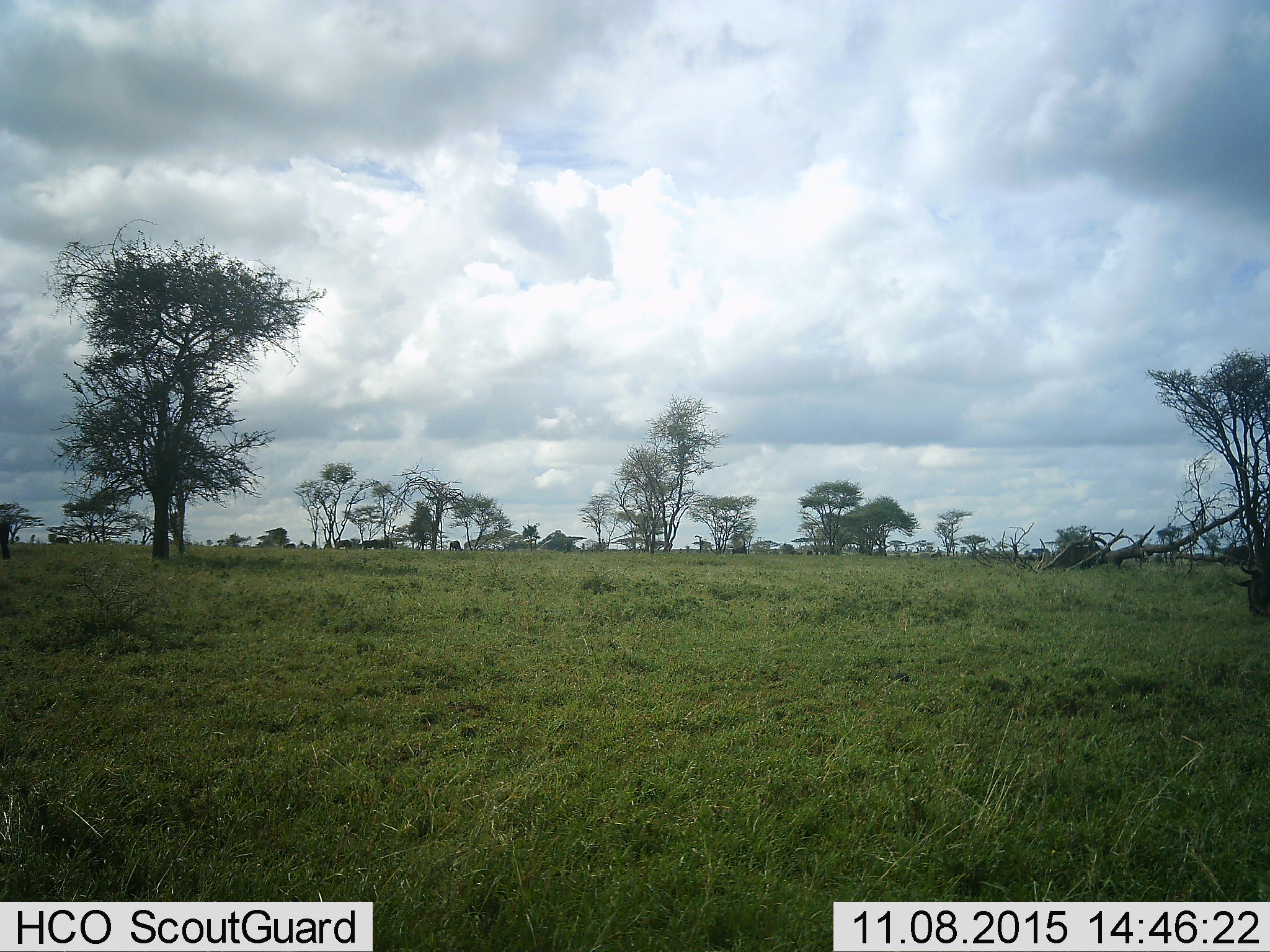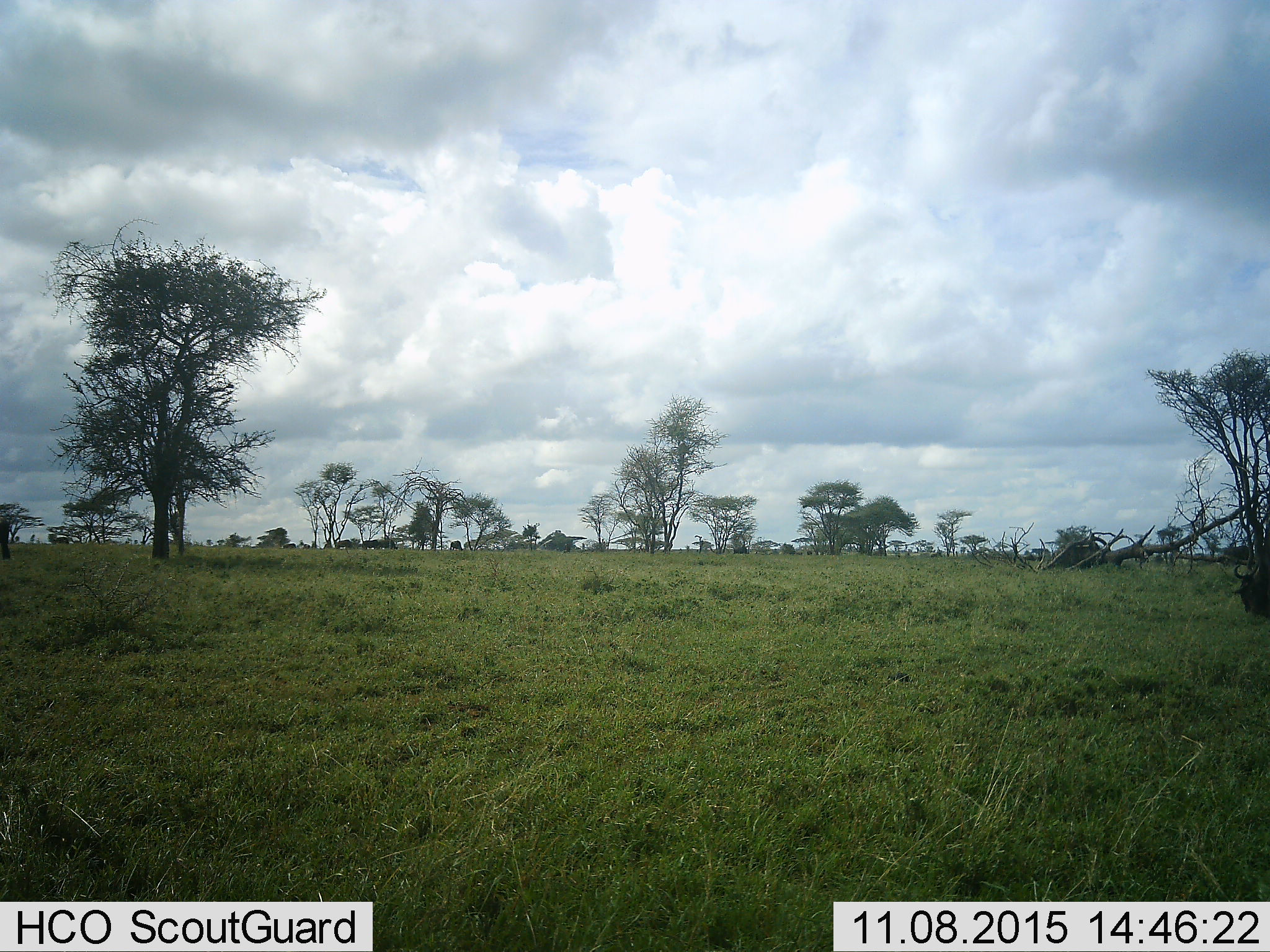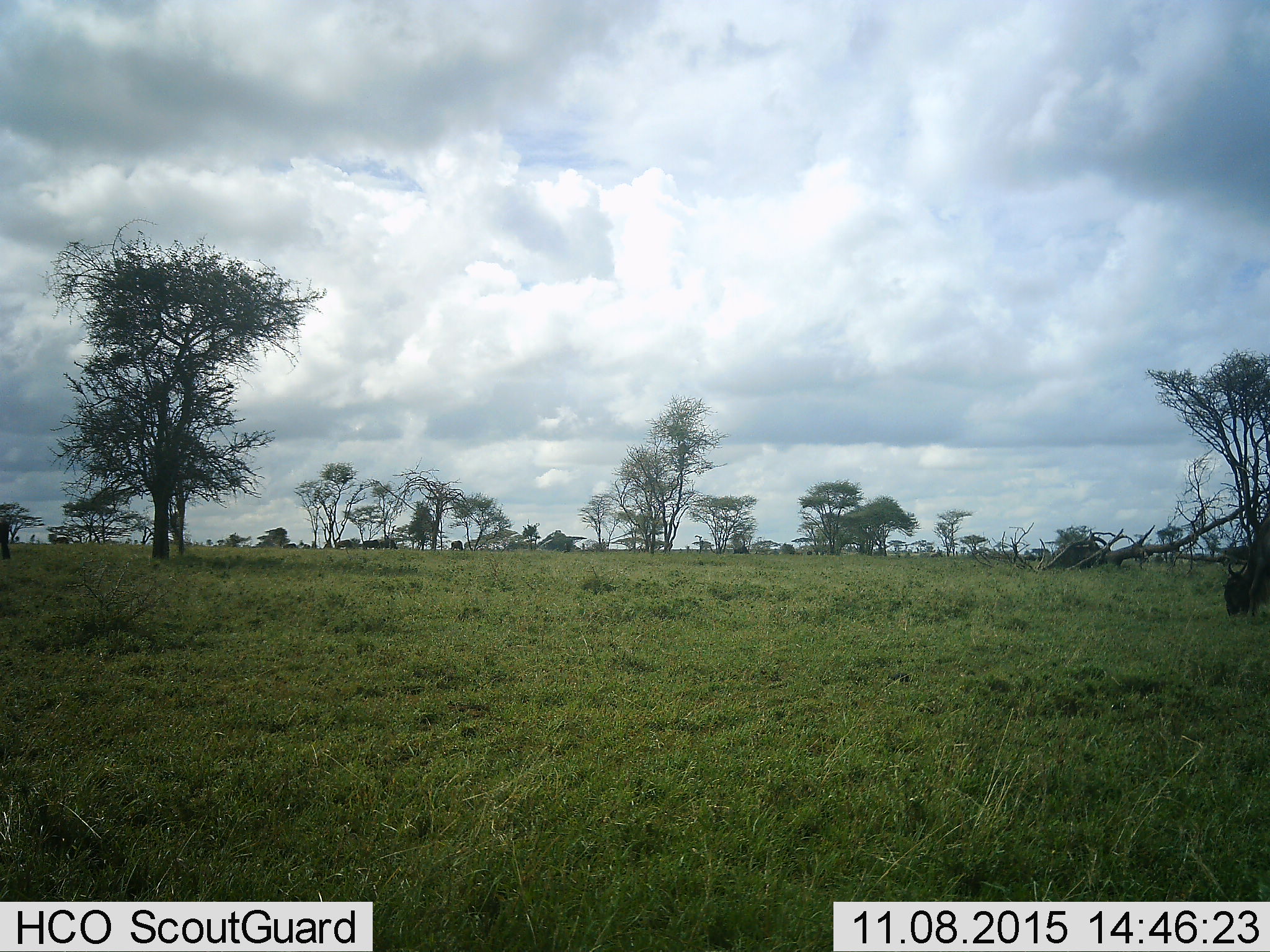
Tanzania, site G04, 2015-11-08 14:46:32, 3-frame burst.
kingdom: Animalia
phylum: Chordata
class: Mammalia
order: Artiodactyla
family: Bovidae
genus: Connochaetes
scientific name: Connochaetes taurinus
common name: blue wildebeest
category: wildebeest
Wildebeest (blue wildebeest) (Connochaetes taurinus), count 1. Behavior (volunteer vote fractions): standing 31%, resting 0%, moving 31%, interacting 0%. Young present (vote fraction): 0%. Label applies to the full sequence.